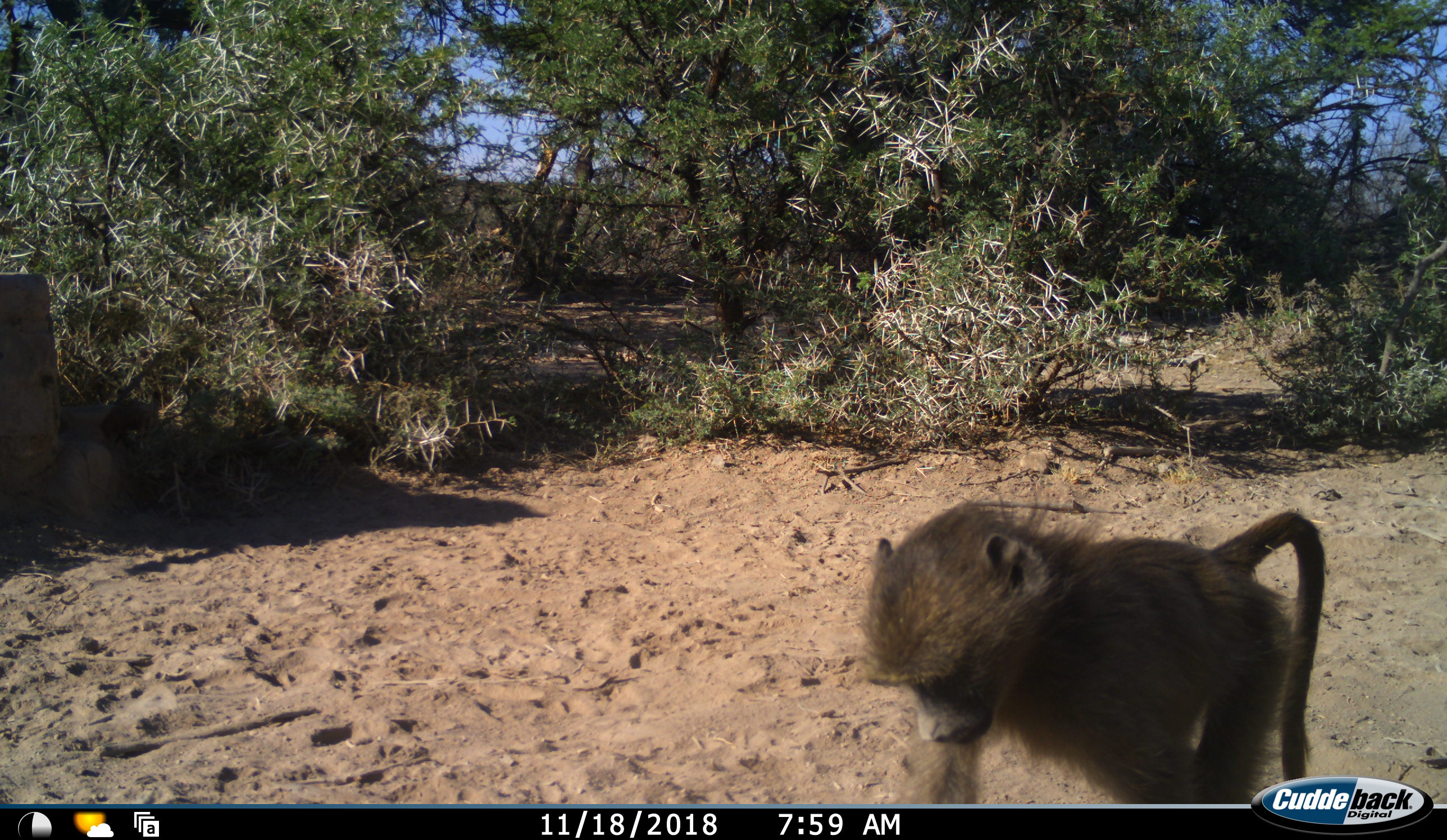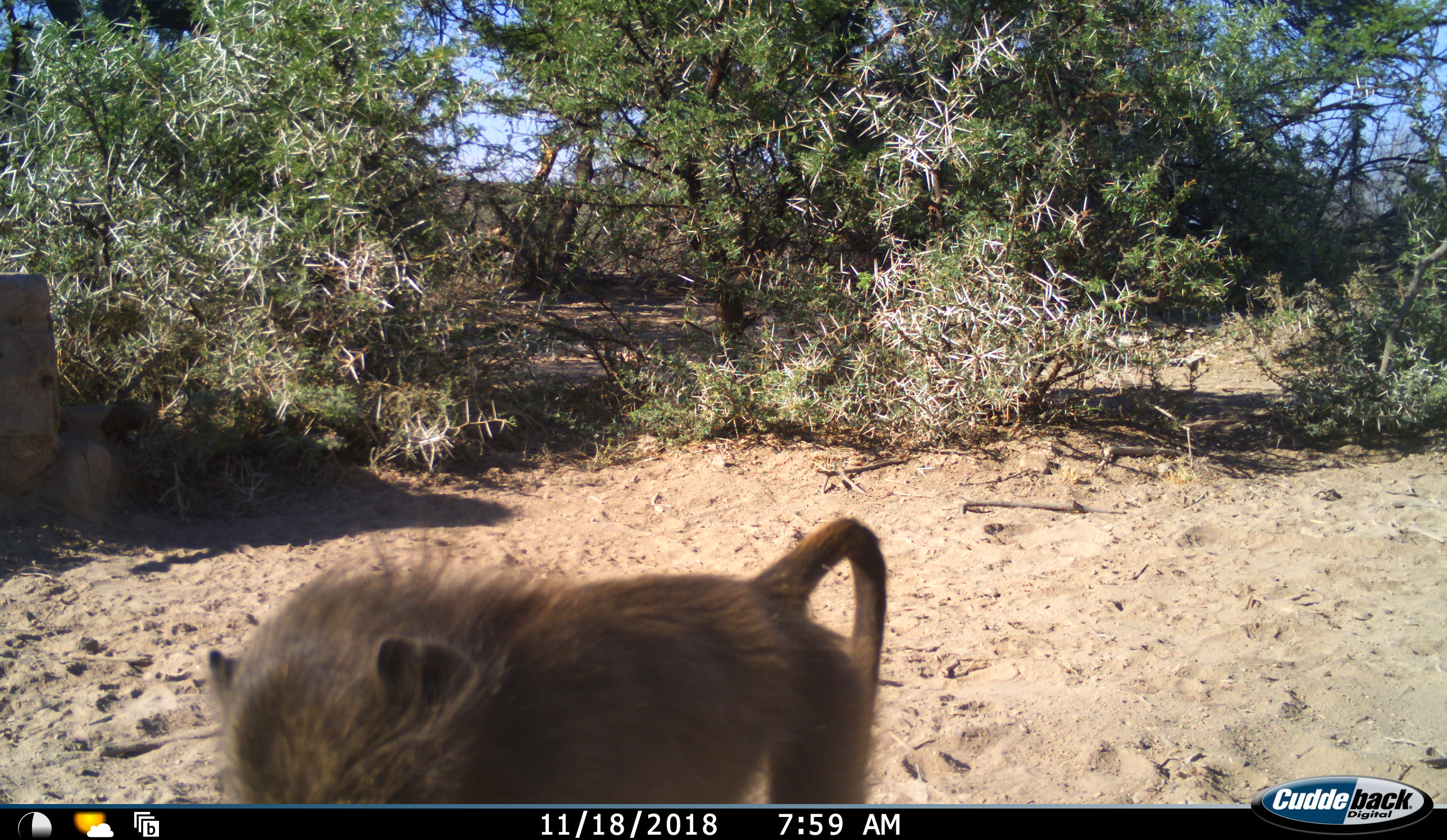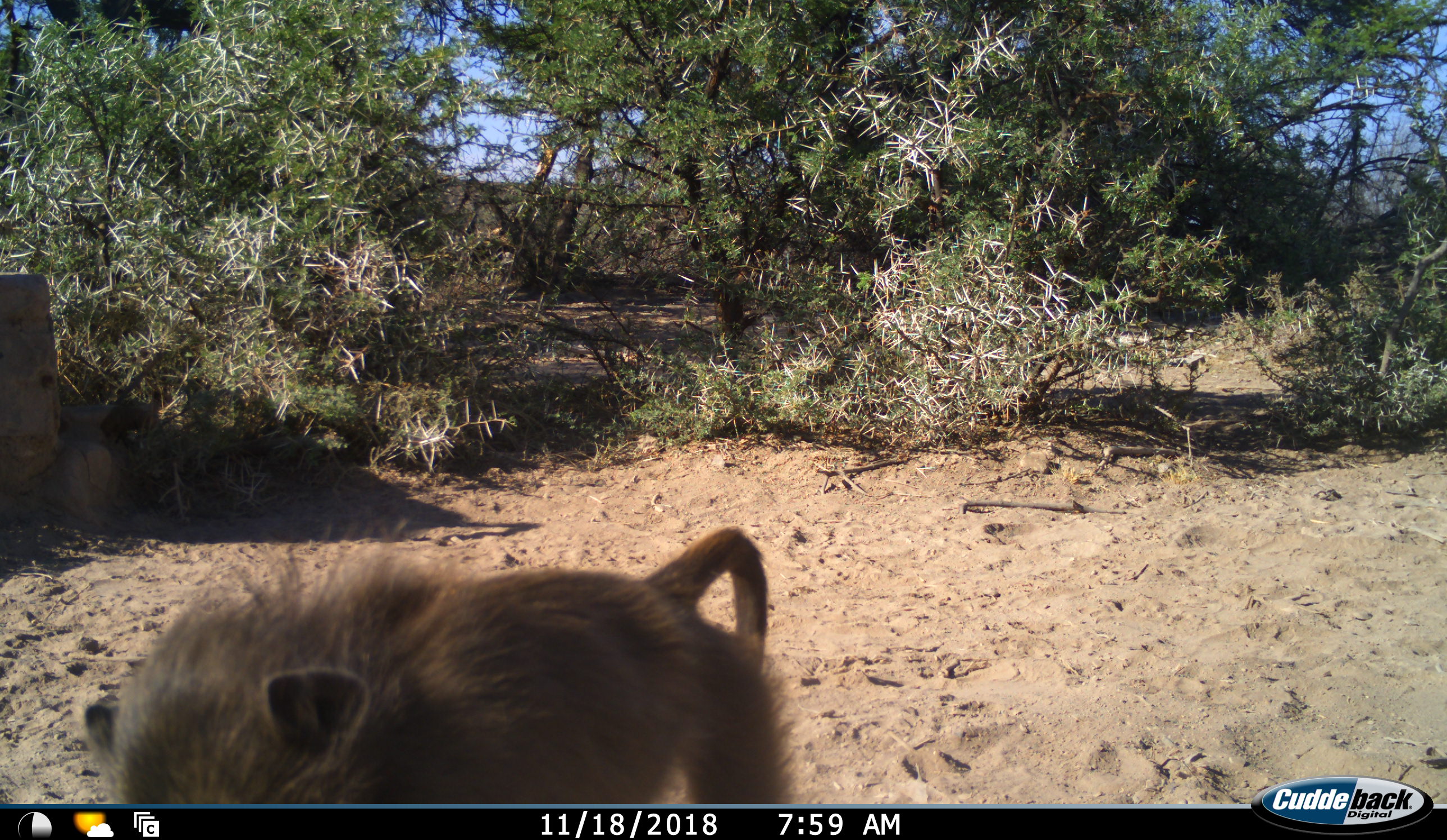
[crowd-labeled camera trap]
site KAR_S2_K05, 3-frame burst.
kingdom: Animalia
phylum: Chordata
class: Mammalia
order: Primates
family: Cercopithecidae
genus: Papio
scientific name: Papio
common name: baboon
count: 1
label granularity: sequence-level